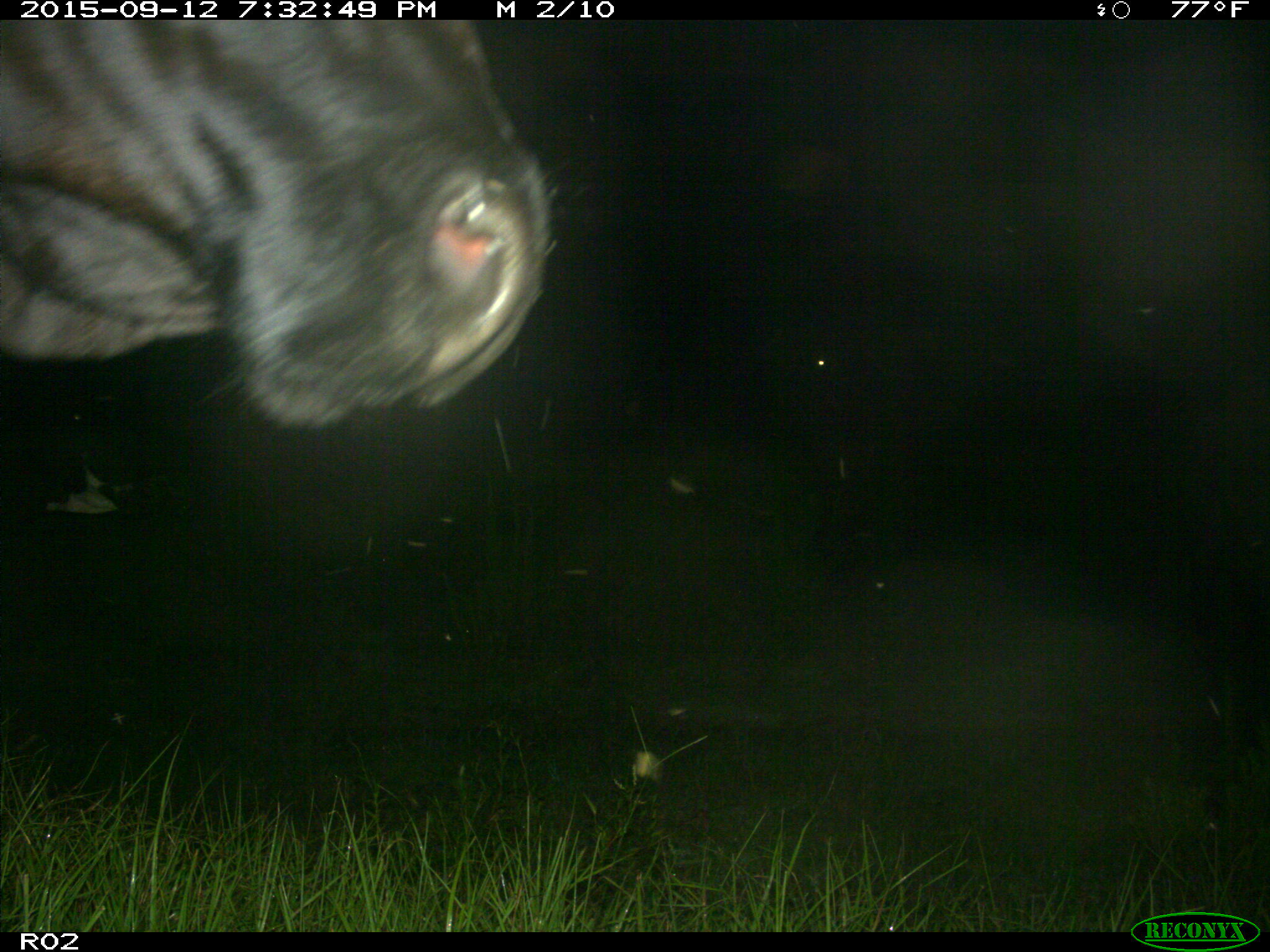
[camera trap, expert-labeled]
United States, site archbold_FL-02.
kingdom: Animalia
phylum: Chordata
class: Mammalia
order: Artiodactyla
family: Bovidae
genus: Bos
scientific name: Bos taurus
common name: domestic cow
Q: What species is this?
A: Bos taurus (domestic cow).